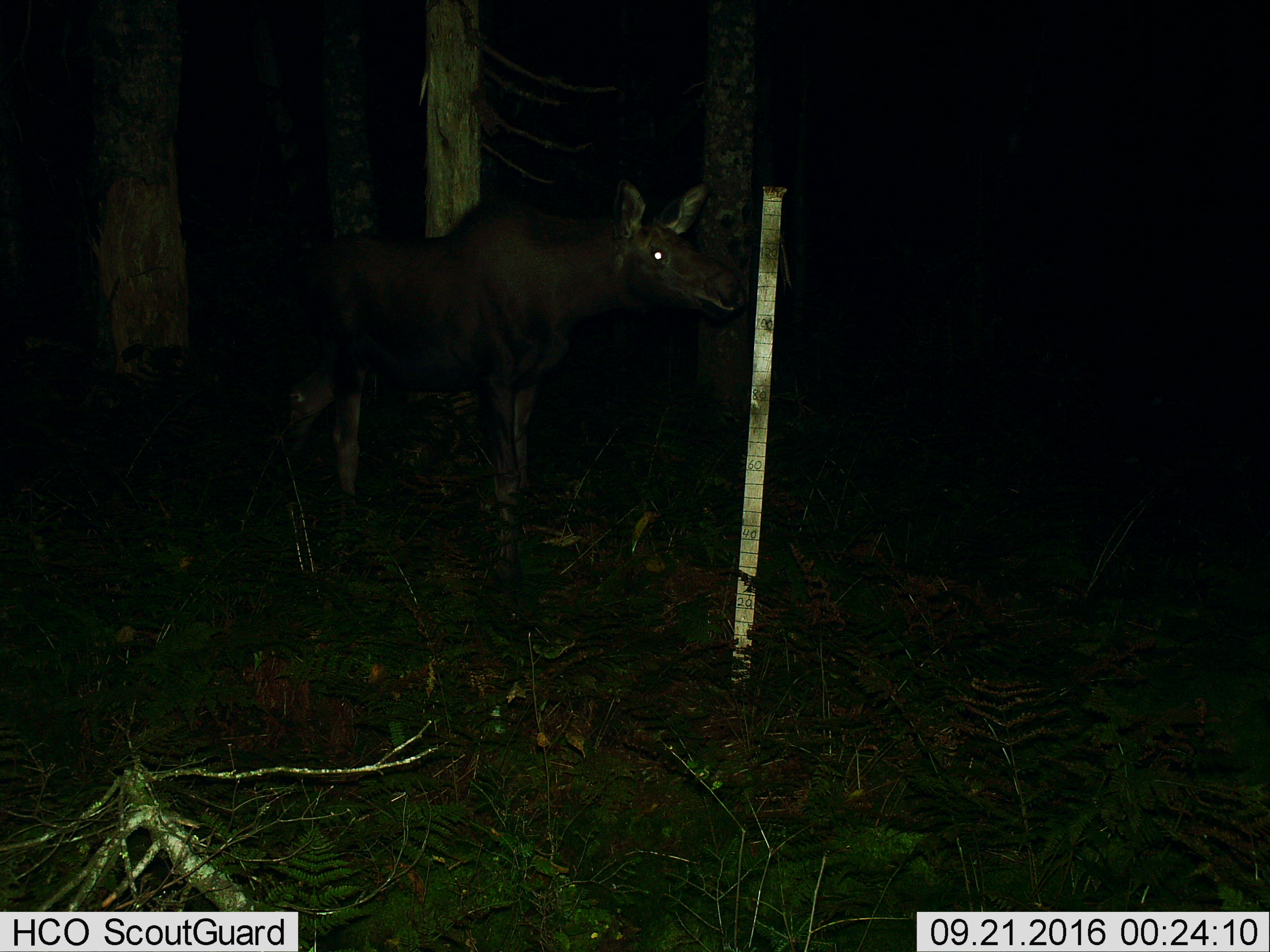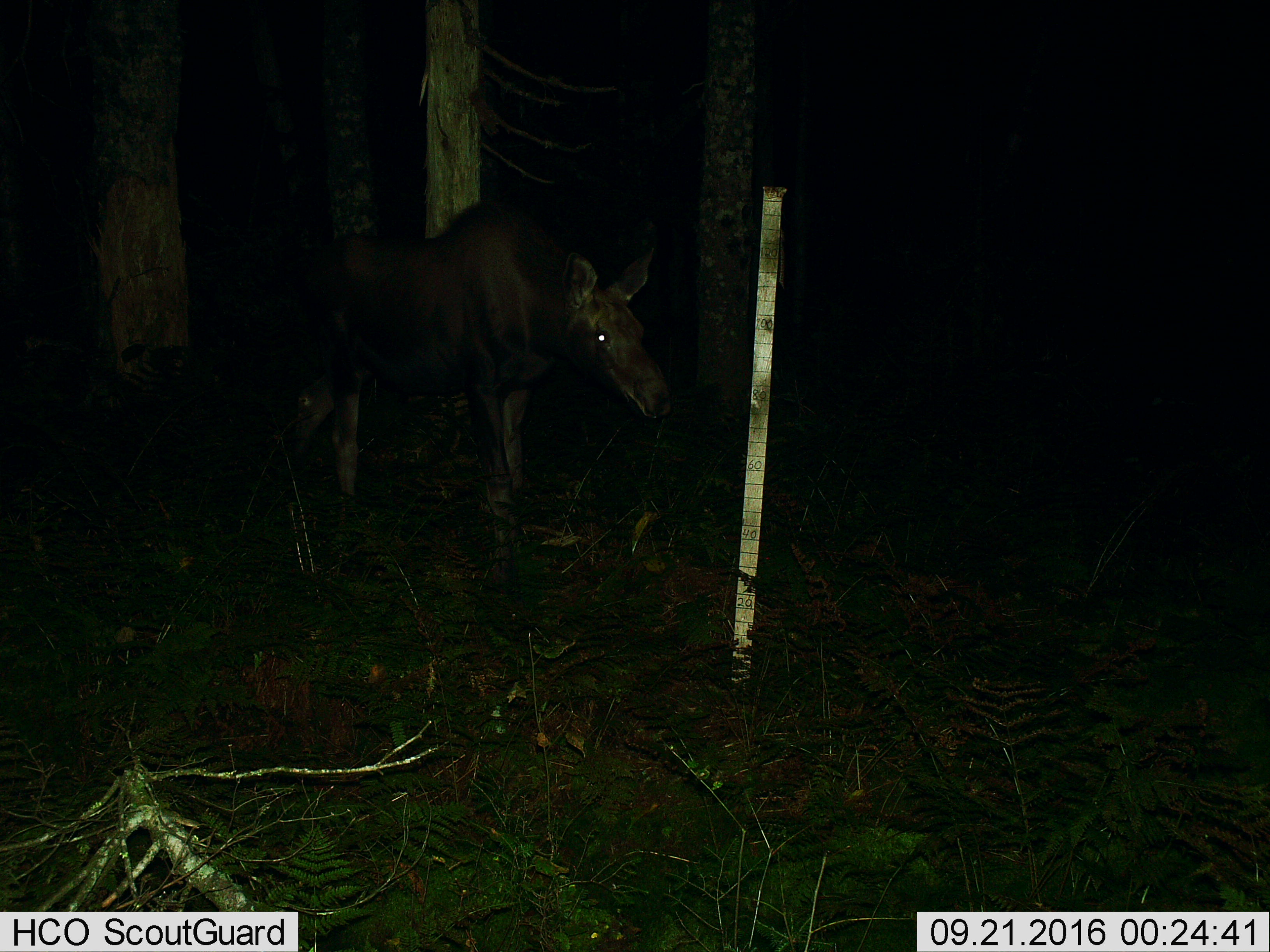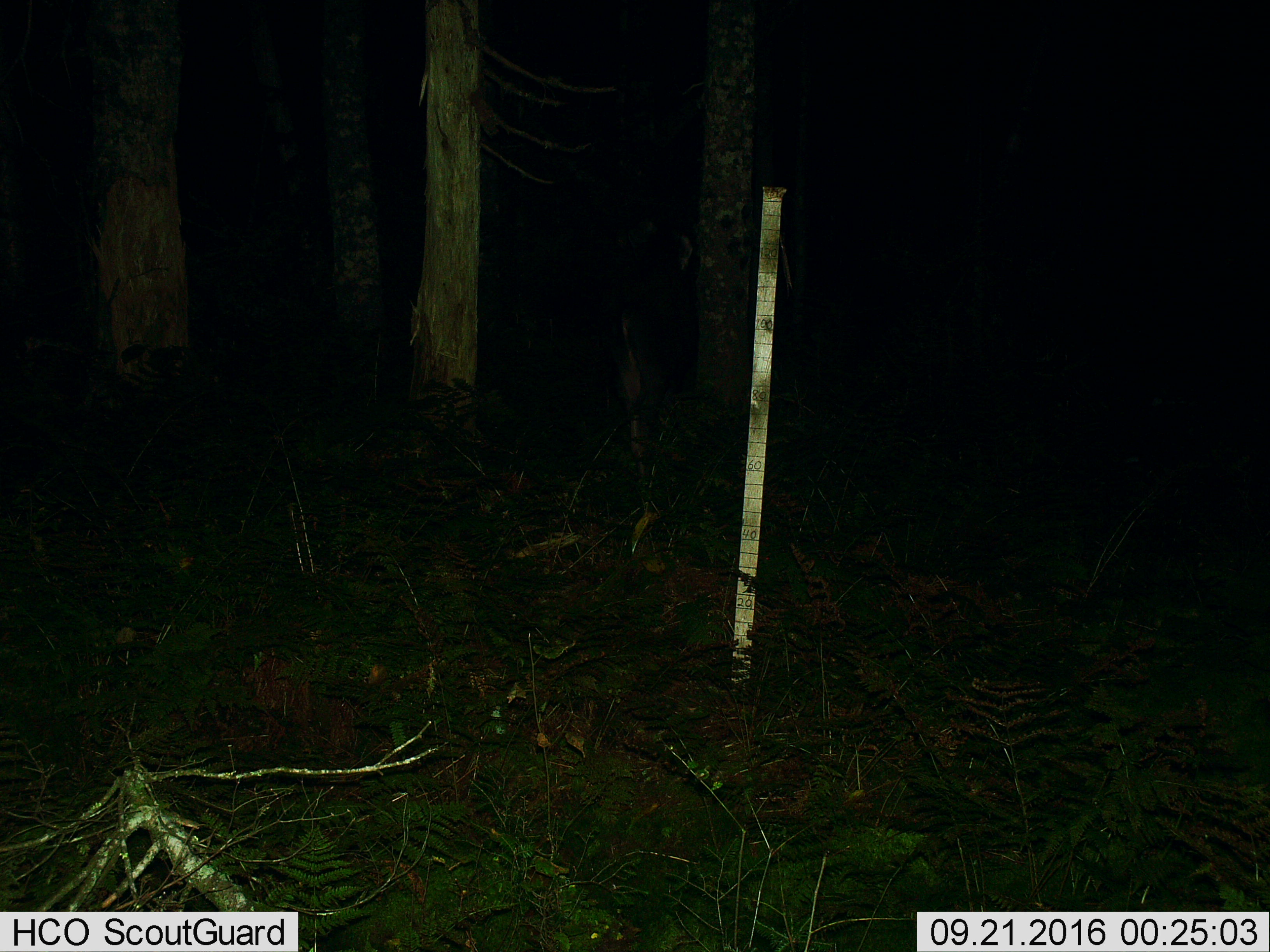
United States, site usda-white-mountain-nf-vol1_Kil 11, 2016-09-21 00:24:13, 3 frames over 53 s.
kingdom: Animalia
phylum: Chordata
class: Mammalia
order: Artiodactyla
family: Cervidae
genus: Alces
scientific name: Alces alces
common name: moose